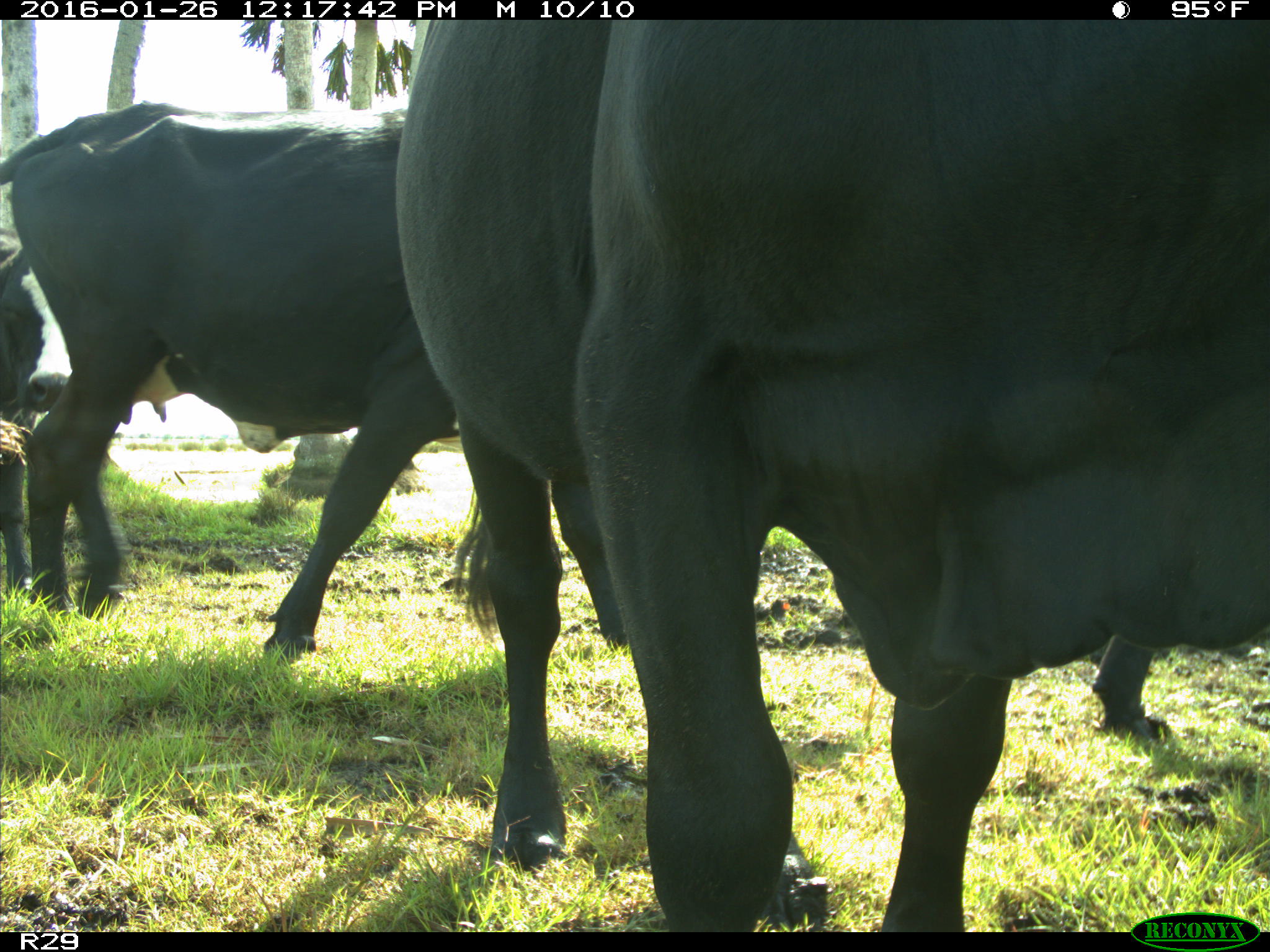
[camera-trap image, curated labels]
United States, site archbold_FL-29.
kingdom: Animalia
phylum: Chordata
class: Mammalia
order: Artiodactyla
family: Bovidae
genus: Bos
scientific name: Bos taurus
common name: domestic cow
Bos taurus (domestic cow).